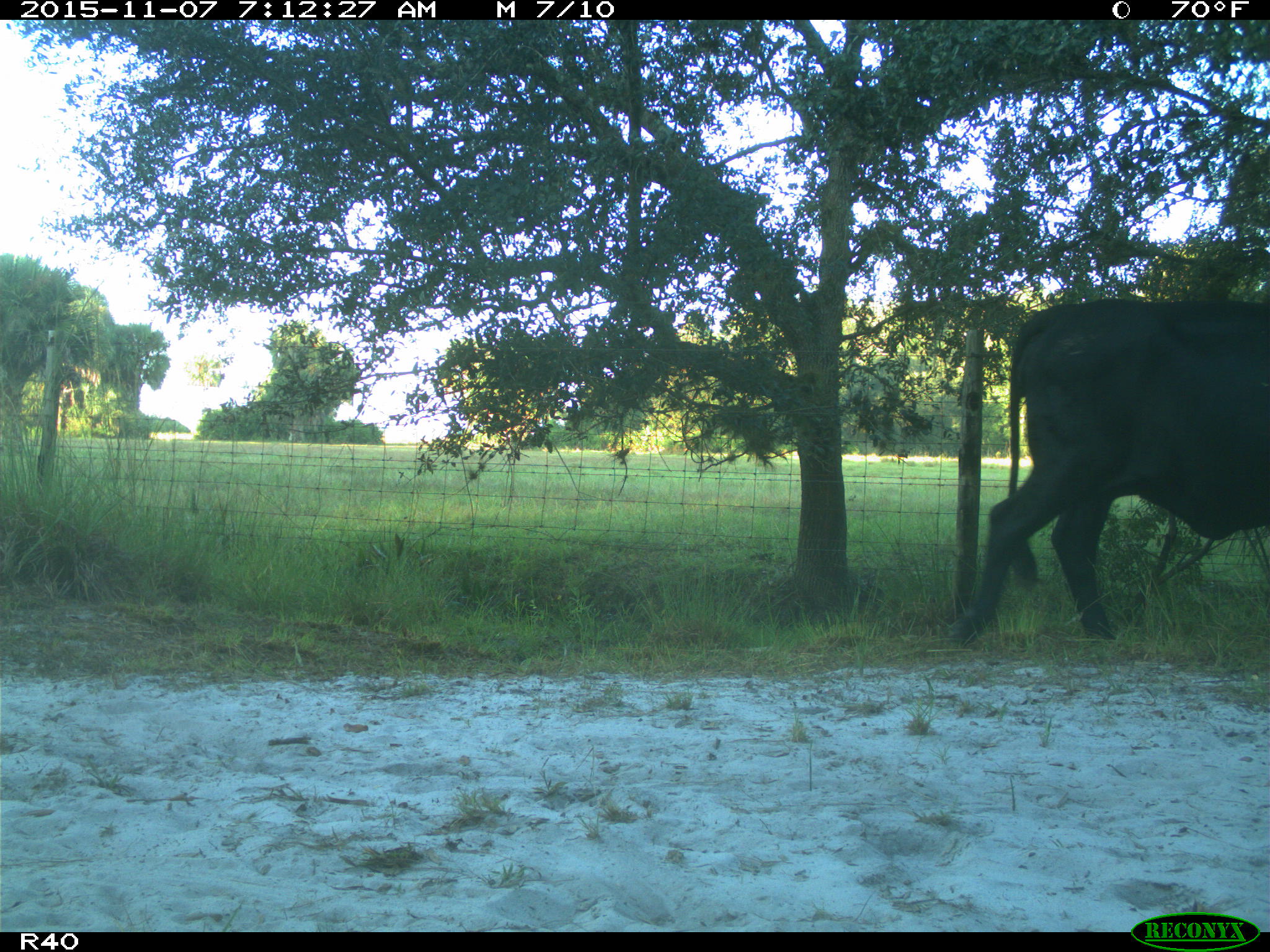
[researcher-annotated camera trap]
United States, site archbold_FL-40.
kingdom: Animalia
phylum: Chordata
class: Mammalia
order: Artiodactyla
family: Bovidae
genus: Bos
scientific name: Bos taurus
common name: domestic cow